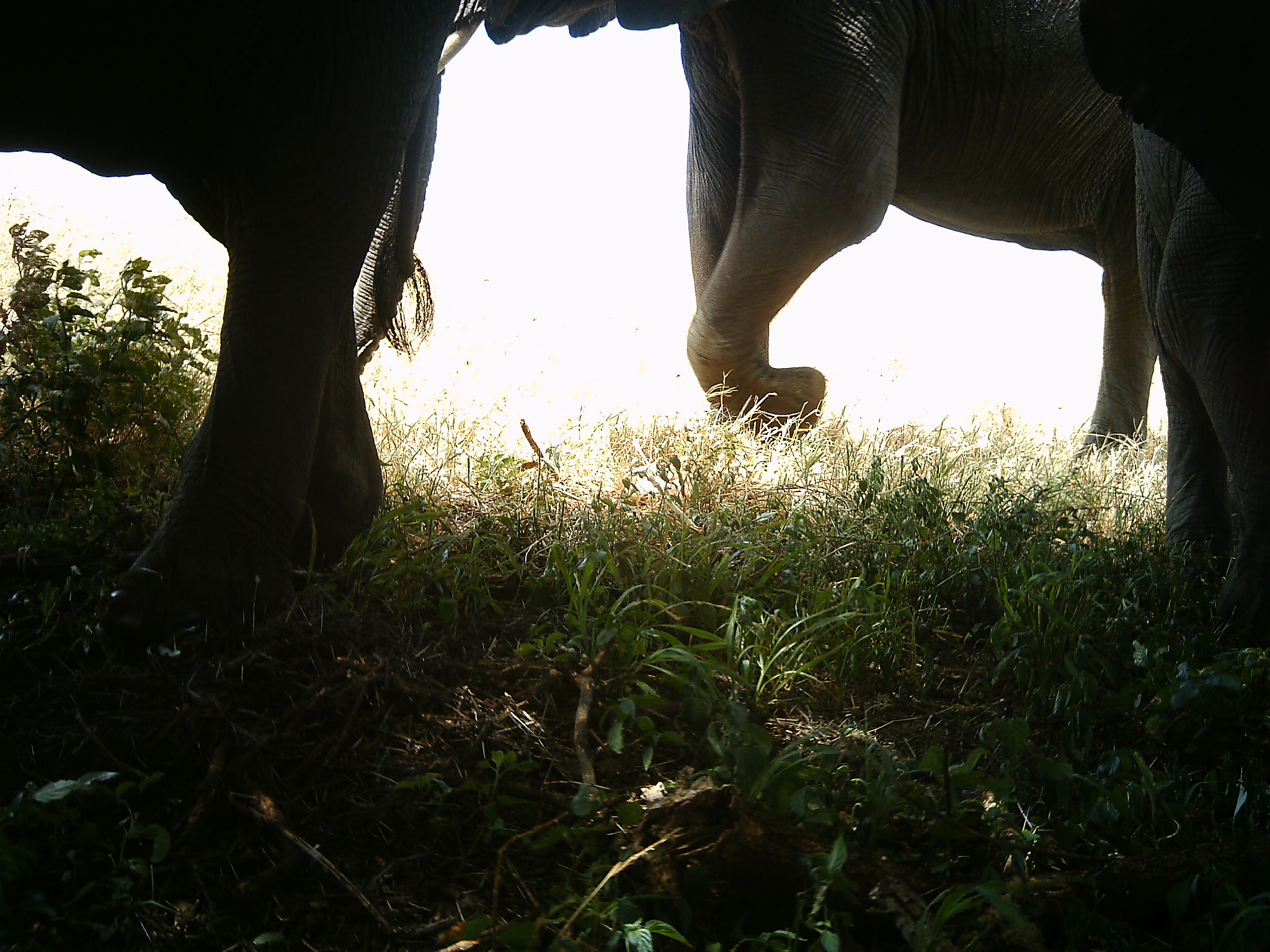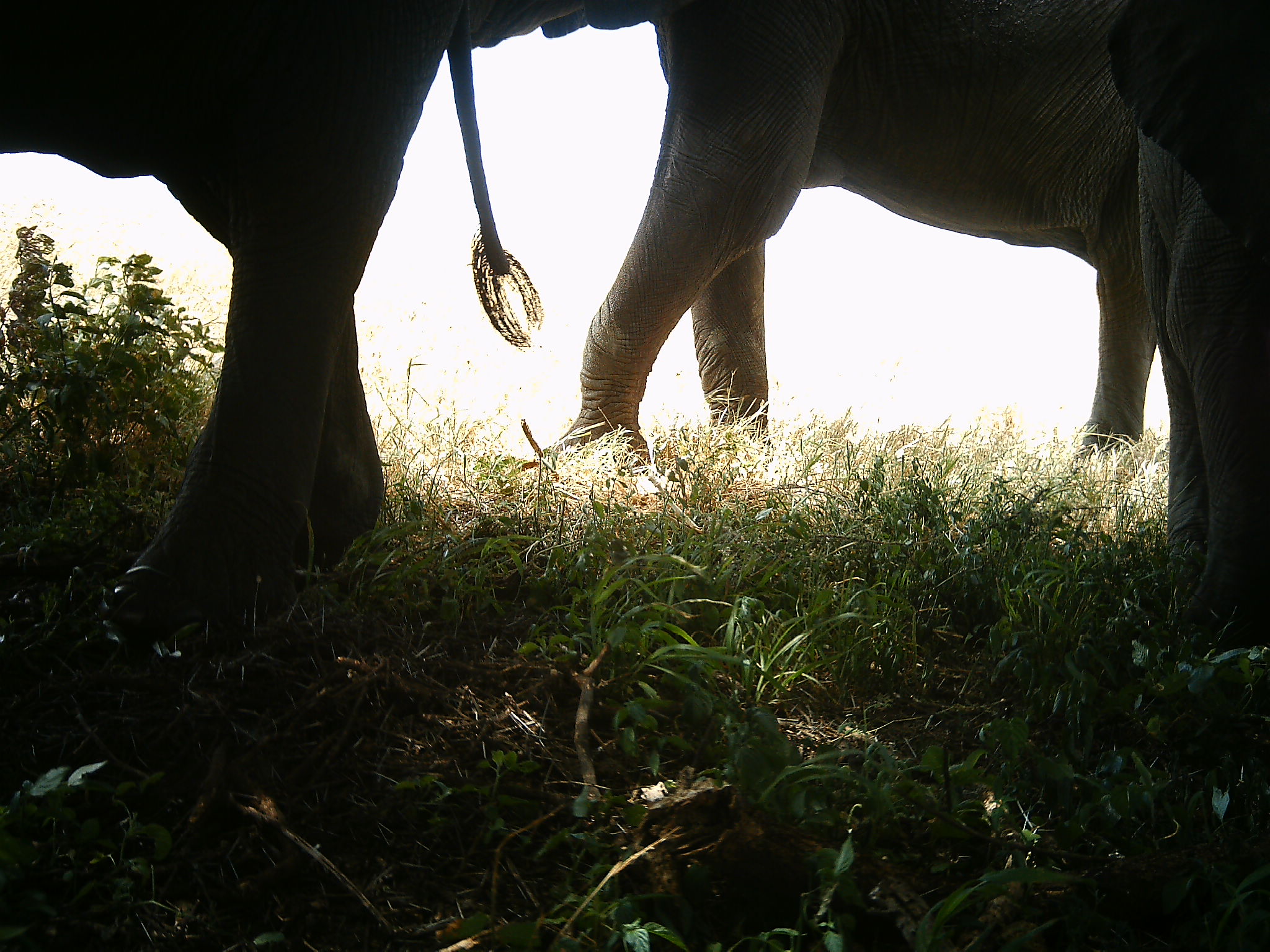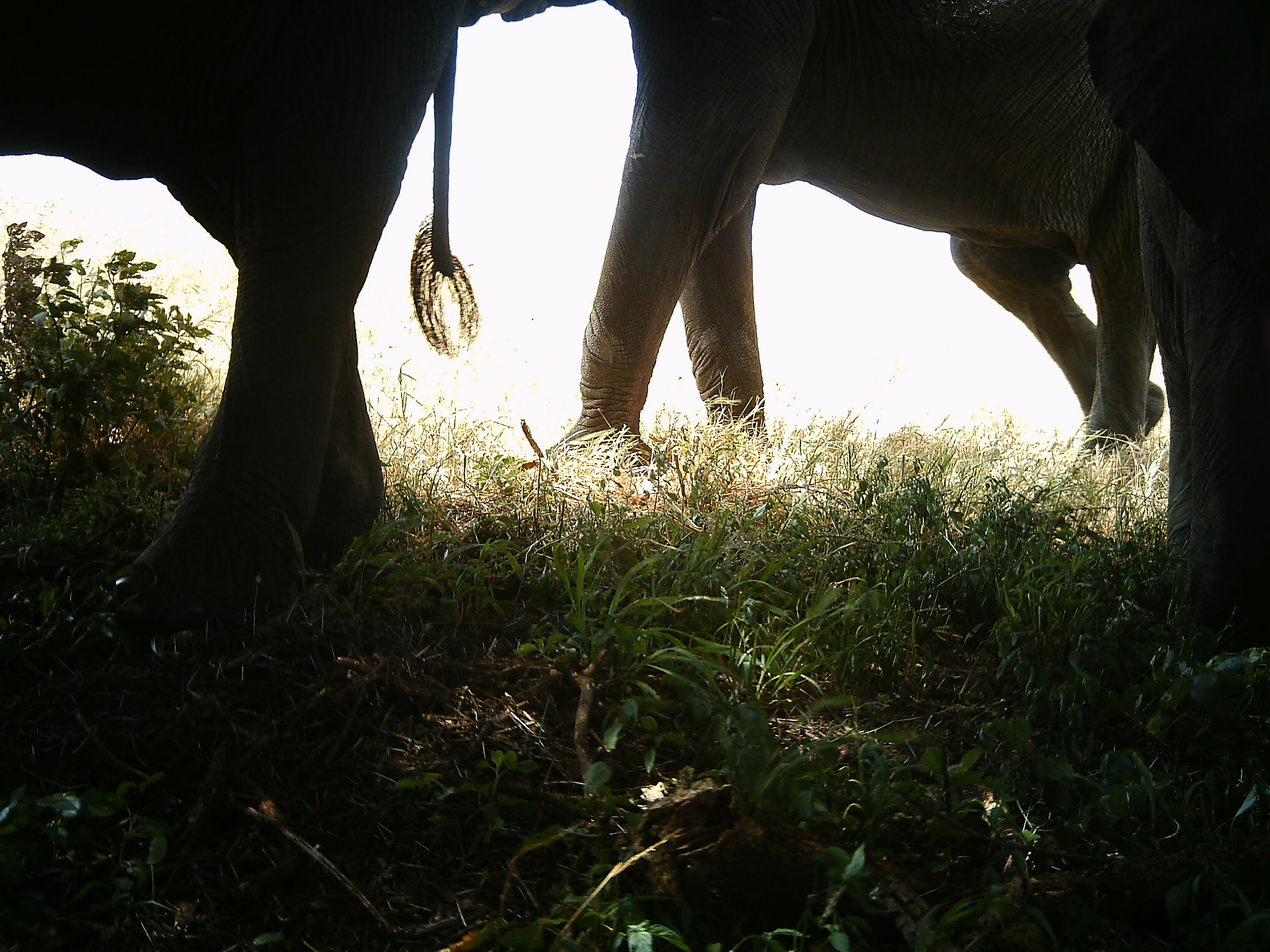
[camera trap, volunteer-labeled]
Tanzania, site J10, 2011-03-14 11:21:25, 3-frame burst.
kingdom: Animalia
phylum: Chordata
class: Mammalia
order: Proboscidea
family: Elephantidae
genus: Loxodonta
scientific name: Loxodonta africana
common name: african bush elephant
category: elephant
Elephant (african bush elephant) (Loxodonta africana), count 3. Behavior (volunteer vote fractions): standing 56%, resting 0%, moving 69%, interacting 0%. Young present (vote fraction): 19%. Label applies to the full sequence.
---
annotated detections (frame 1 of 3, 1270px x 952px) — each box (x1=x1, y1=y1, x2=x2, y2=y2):
animal: (x1=438, y1=2, x2=1154, y2=453); (x1=0, y1=2, x2=463, y2=637); (x1=1075, y1=0, x2=1192, y2=555)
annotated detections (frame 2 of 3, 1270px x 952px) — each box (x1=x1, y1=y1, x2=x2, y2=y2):
animal: (x1=0, y1=0, x2=541, y2=655); (x1=544, y1=3, x2=1155, y2=481); (x1=1092, y1=2, x2=1269, y2=638)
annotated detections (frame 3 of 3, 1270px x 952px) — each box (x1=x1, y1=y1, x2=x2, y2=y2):
animal: (x1=499, y1=0, x2=1166, y2=474); (x1=0, y1=1, x2=491, y2=636); (x1=1084, y1=2, x2=1269, y2=646)